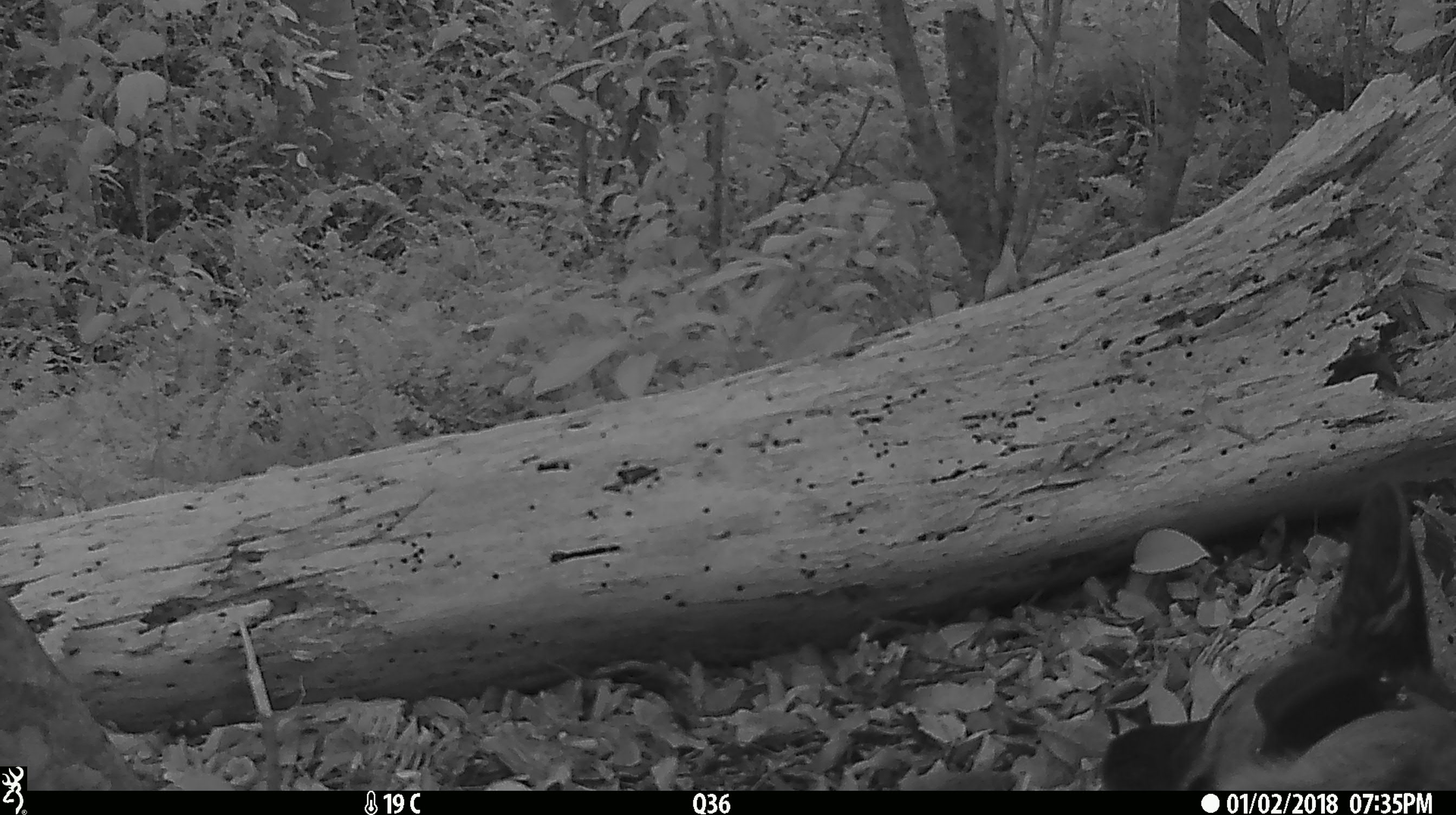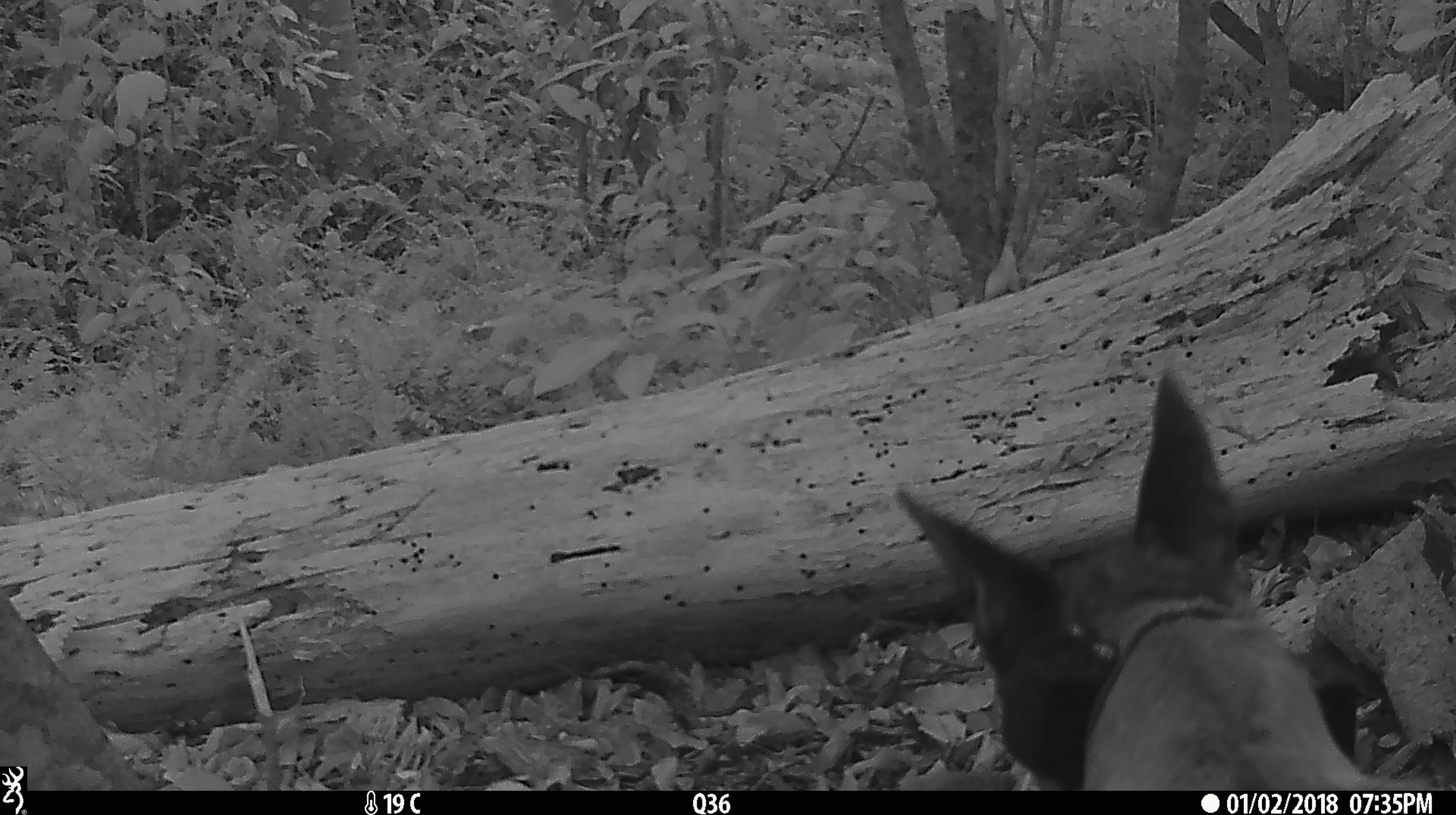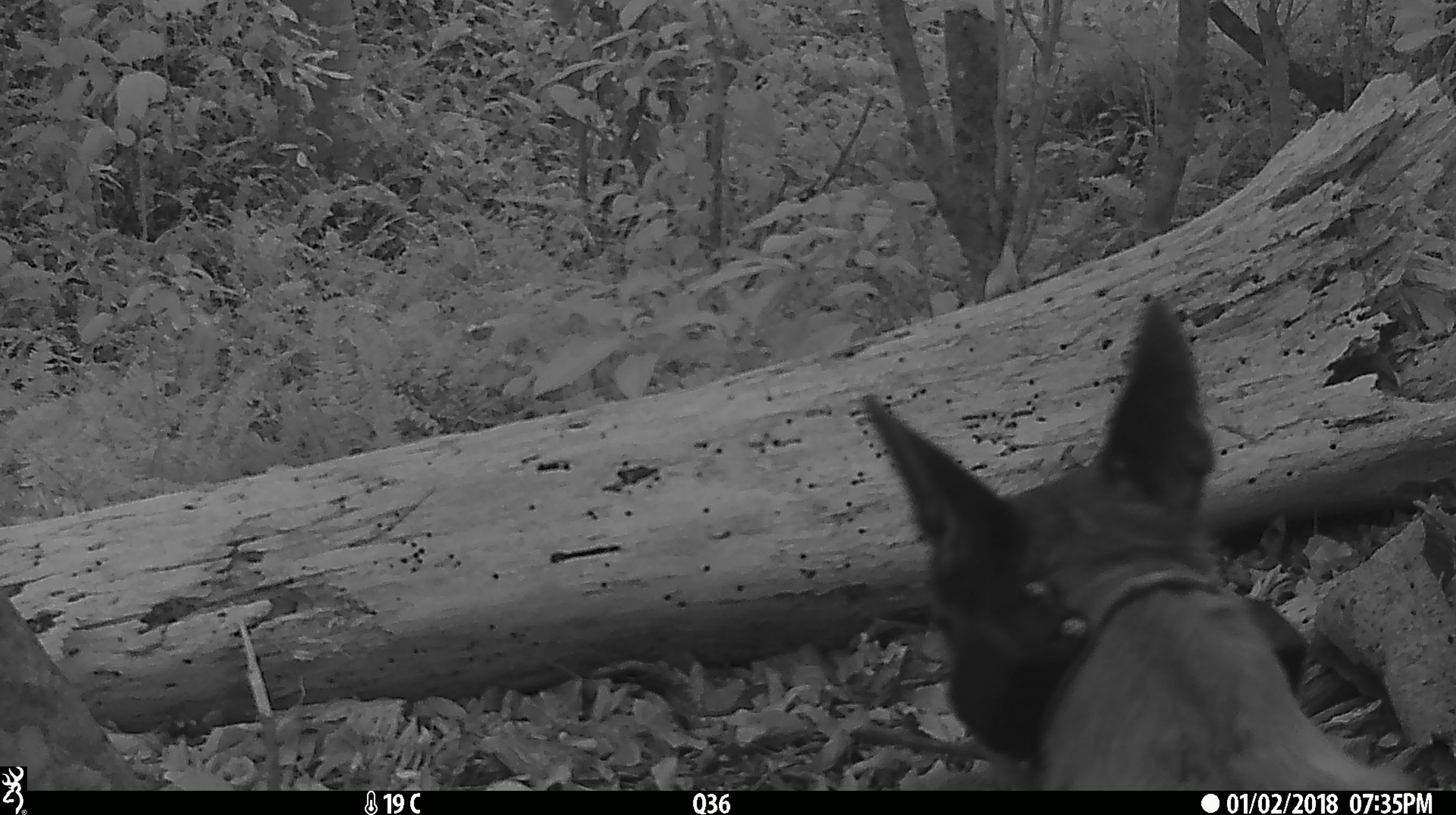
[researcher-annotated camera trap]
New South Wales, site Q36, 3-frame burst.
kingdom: Animalia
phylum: Chordata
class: Mammalia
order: Carnivora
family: Canidae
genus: Canis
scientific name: Canis familiaris dingo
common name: dingo